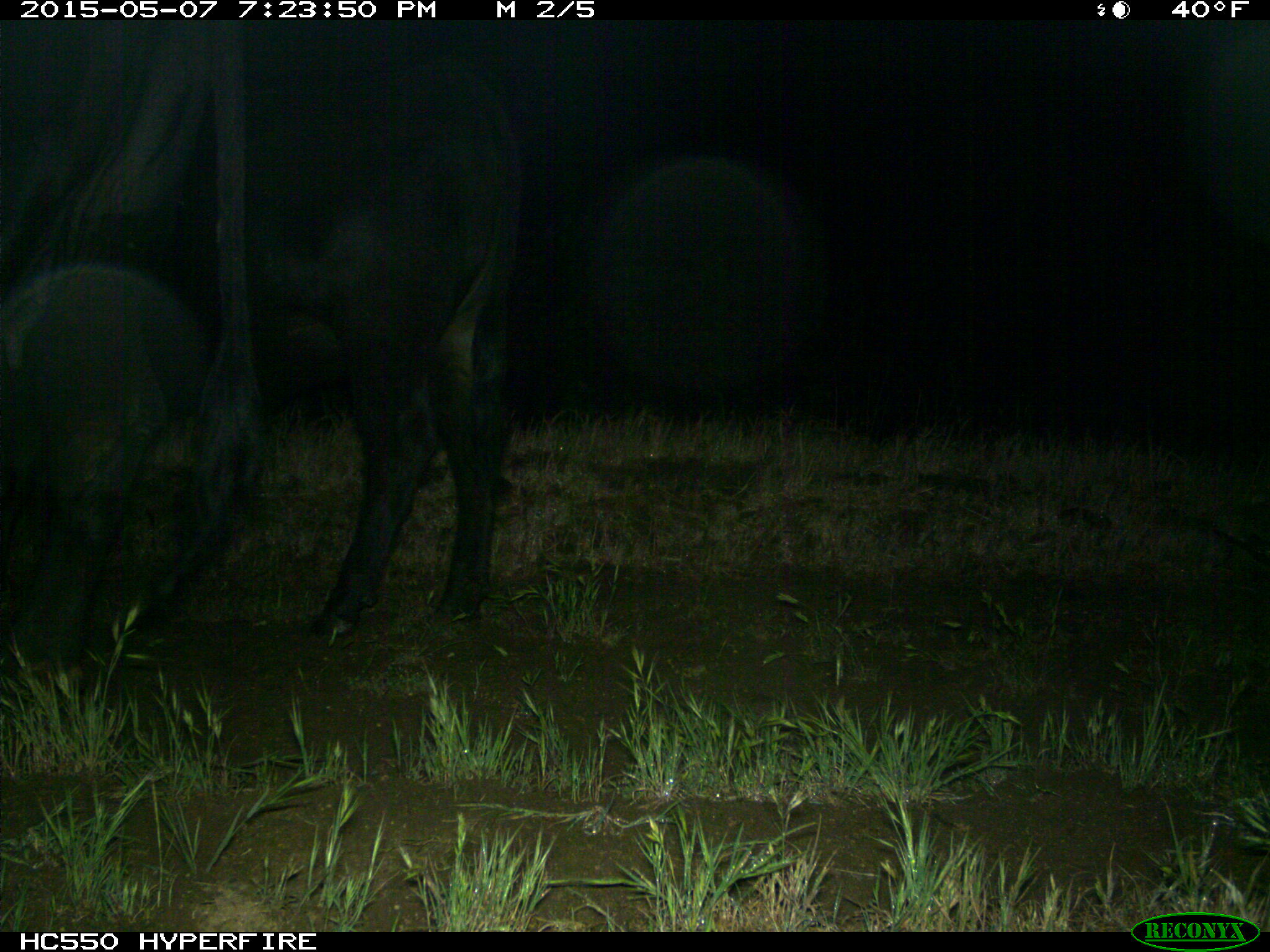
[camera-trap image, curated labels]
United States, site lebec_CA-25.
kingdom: Animalia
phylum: Chordata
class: Mammalia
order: Artiodactyla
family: Bovidae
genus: Bos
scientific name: Bos taurus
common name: domestic cow